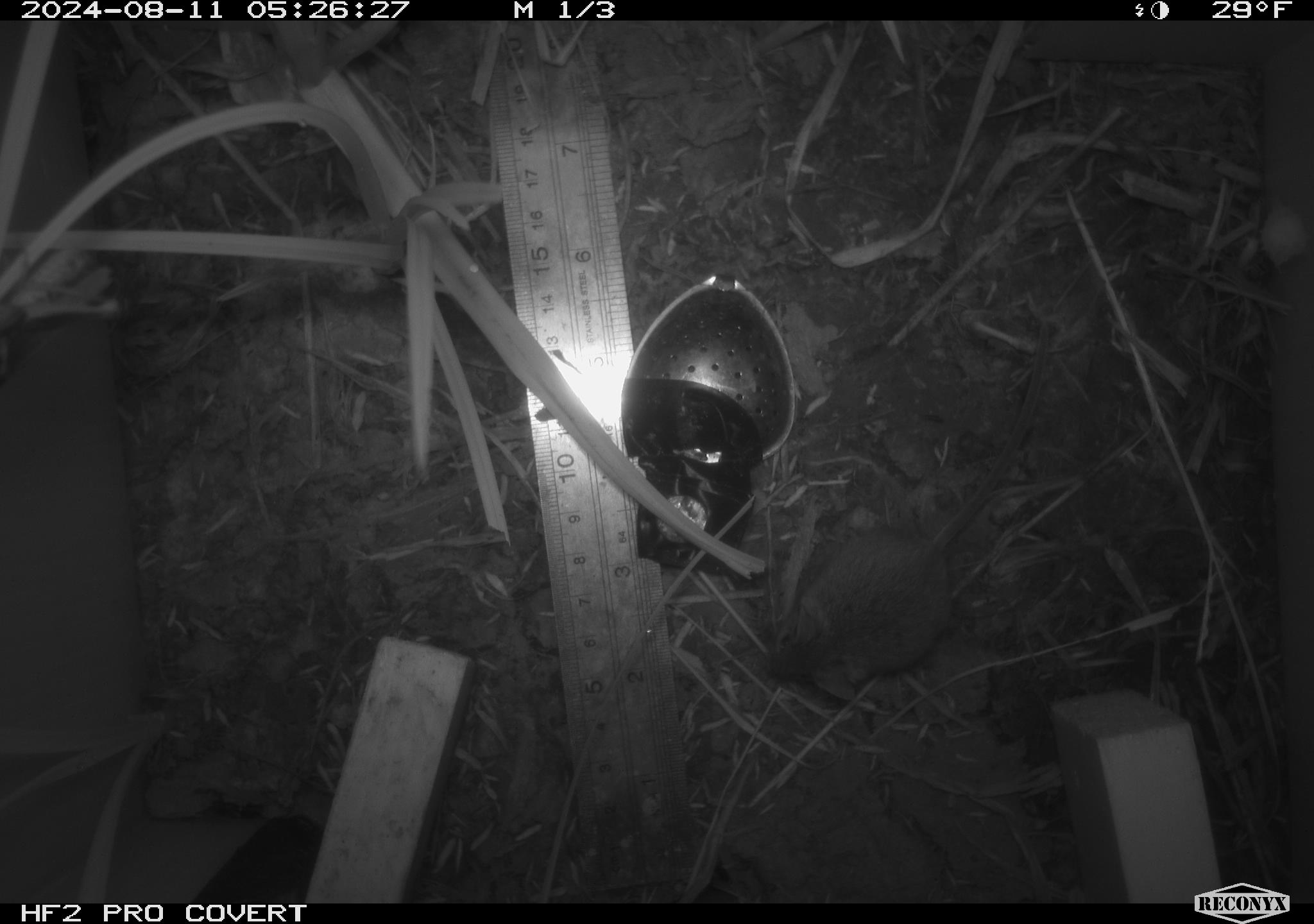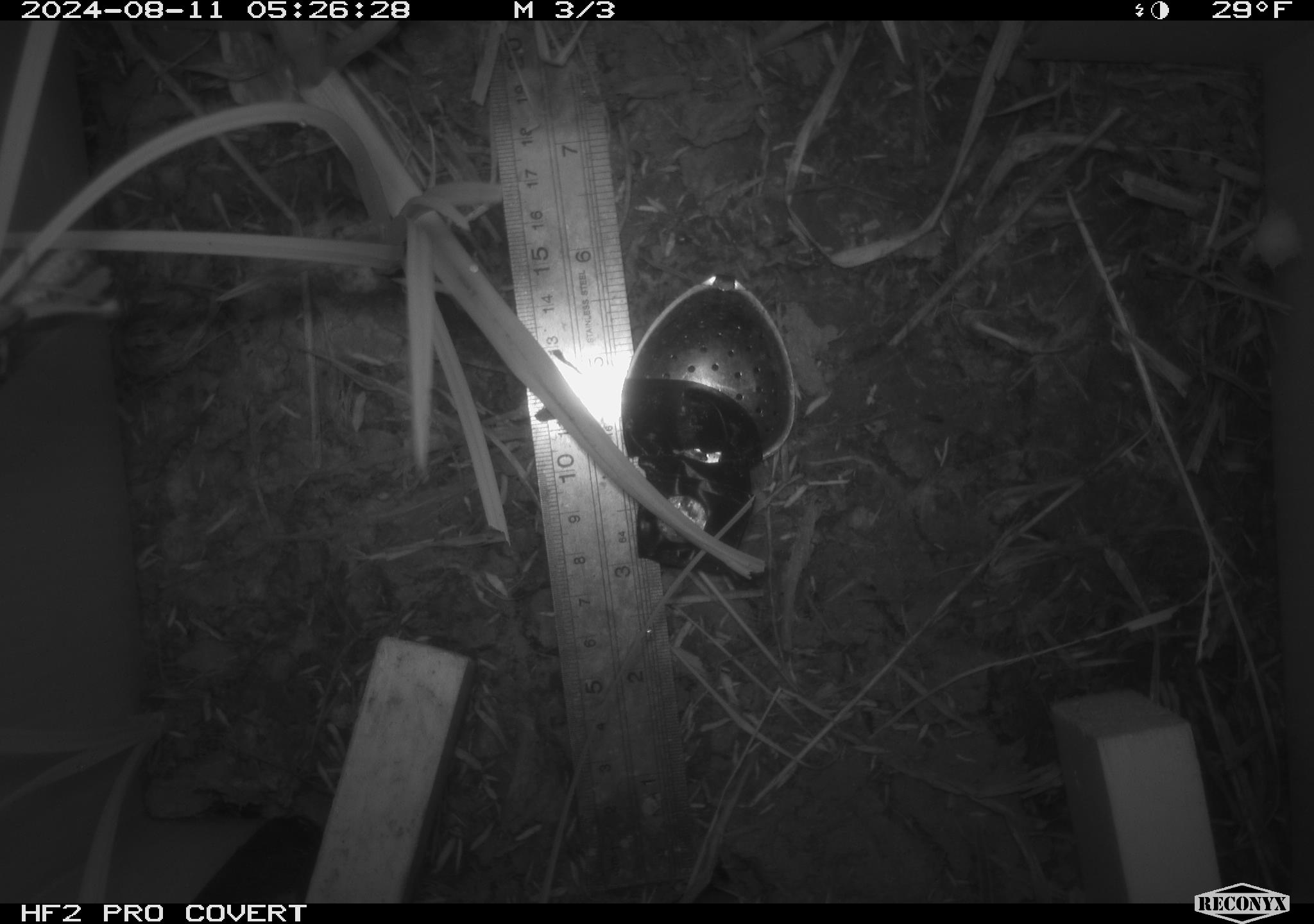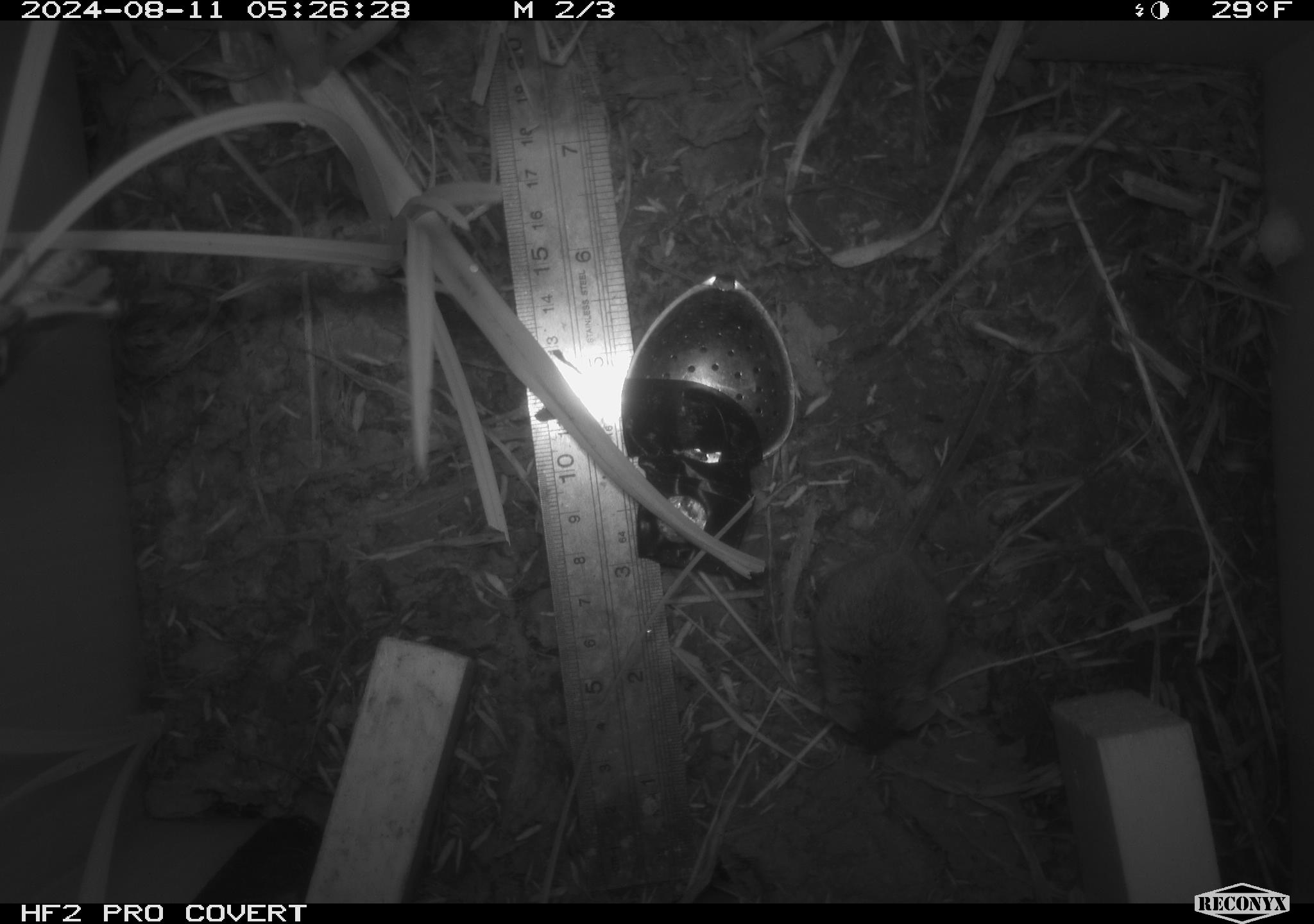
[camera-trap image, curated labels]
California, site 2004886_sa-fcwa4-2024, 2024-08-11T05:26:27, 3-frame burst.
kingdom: Animalia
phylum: Chordata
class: Mammalia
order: Rodentia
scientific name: Rodentia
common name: rodent